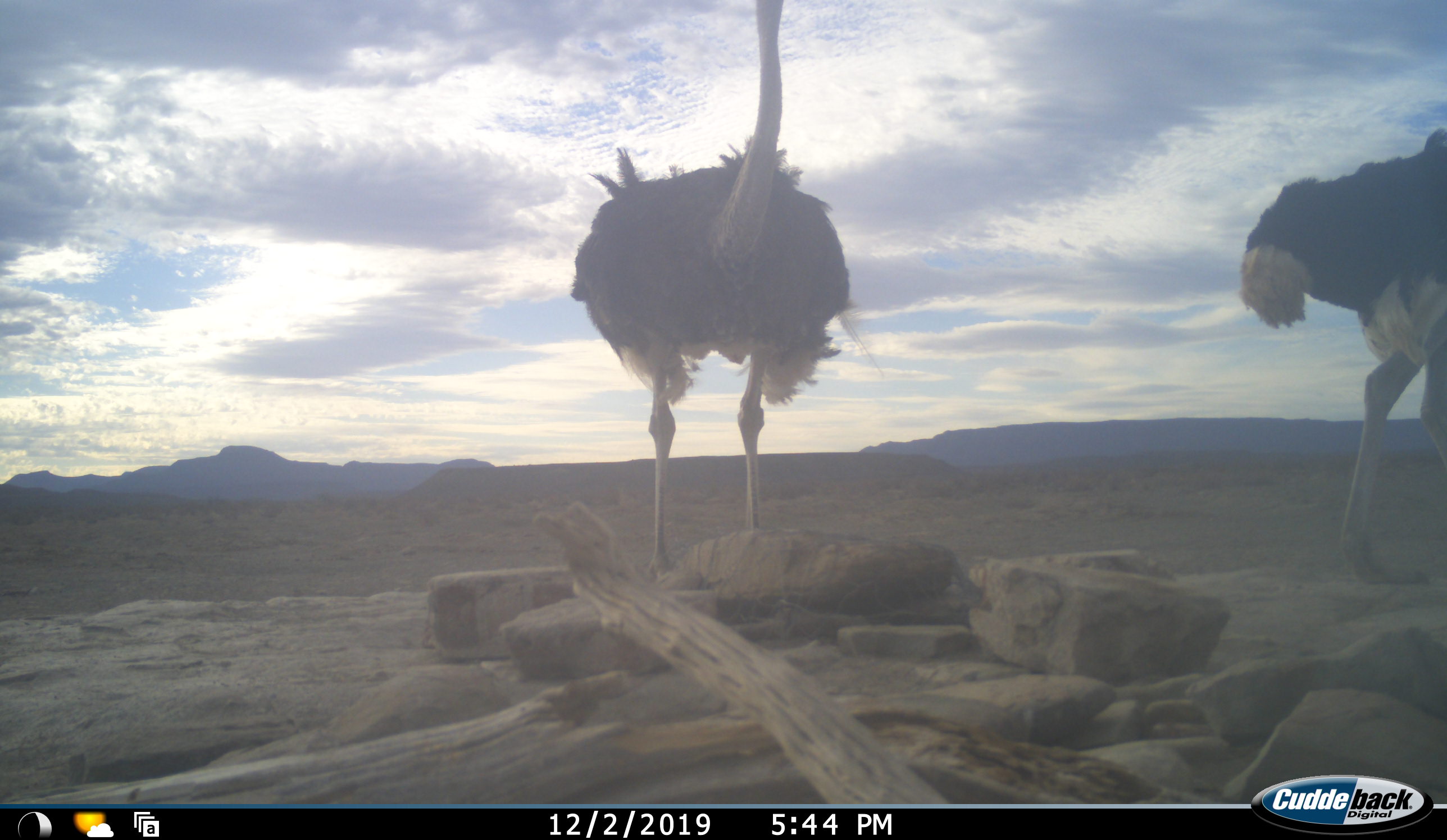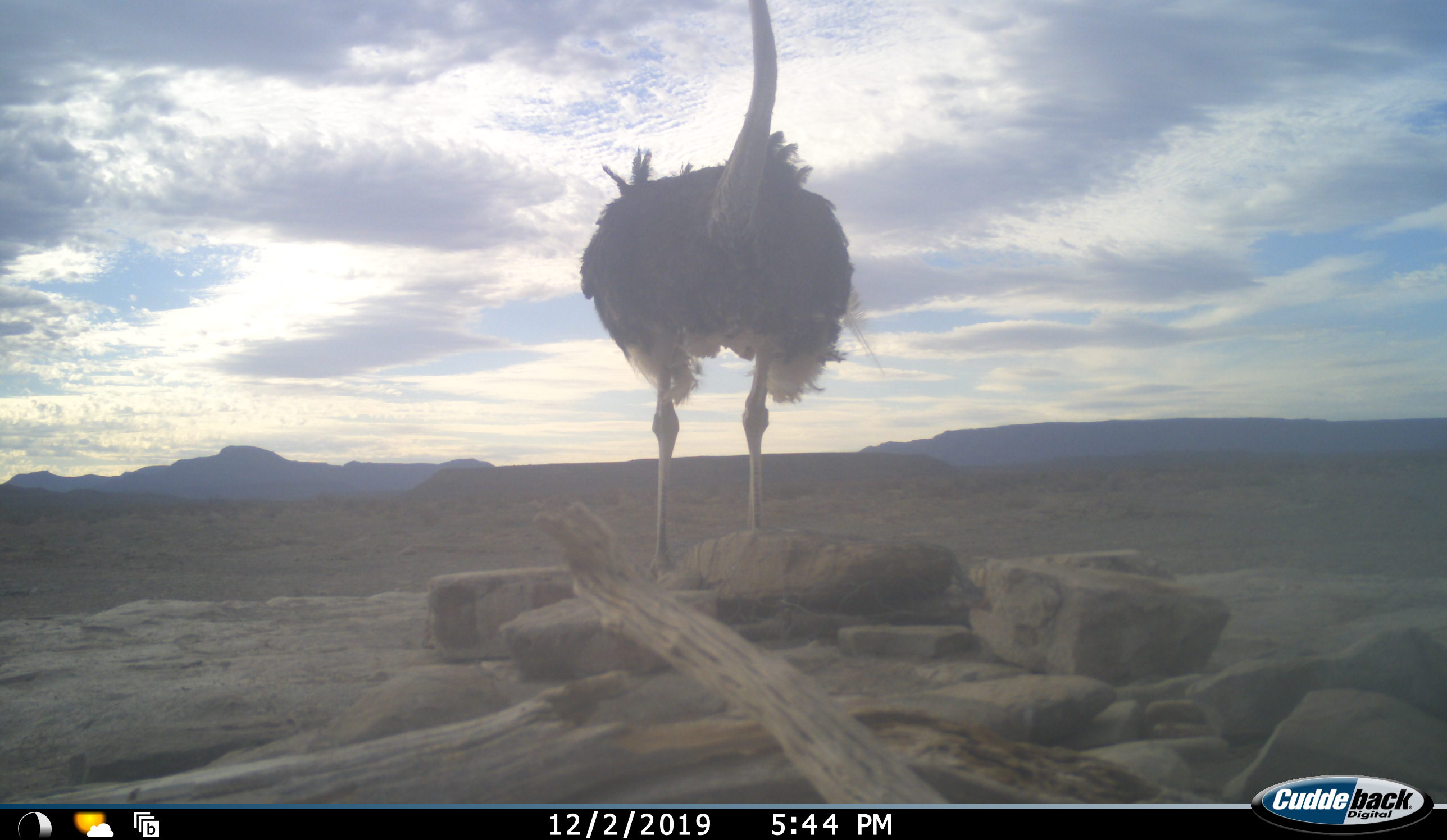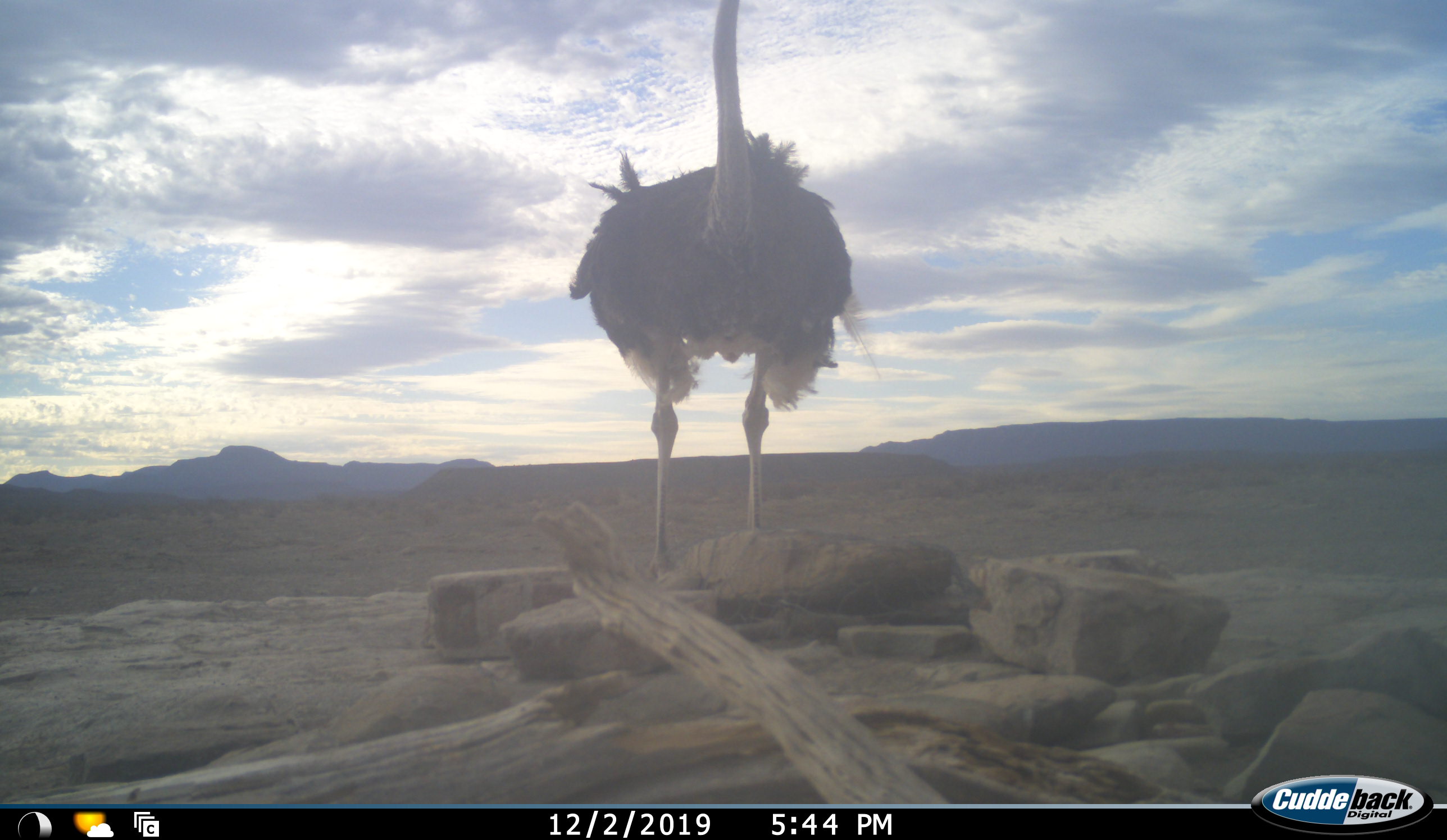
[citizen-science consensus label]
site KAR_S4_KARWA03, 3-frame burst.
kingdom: Animalia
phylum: Chordata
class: Aves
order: Struthioniformes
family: Struthionidae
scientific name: Struthionidae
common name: ostrich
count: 2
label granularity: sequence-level